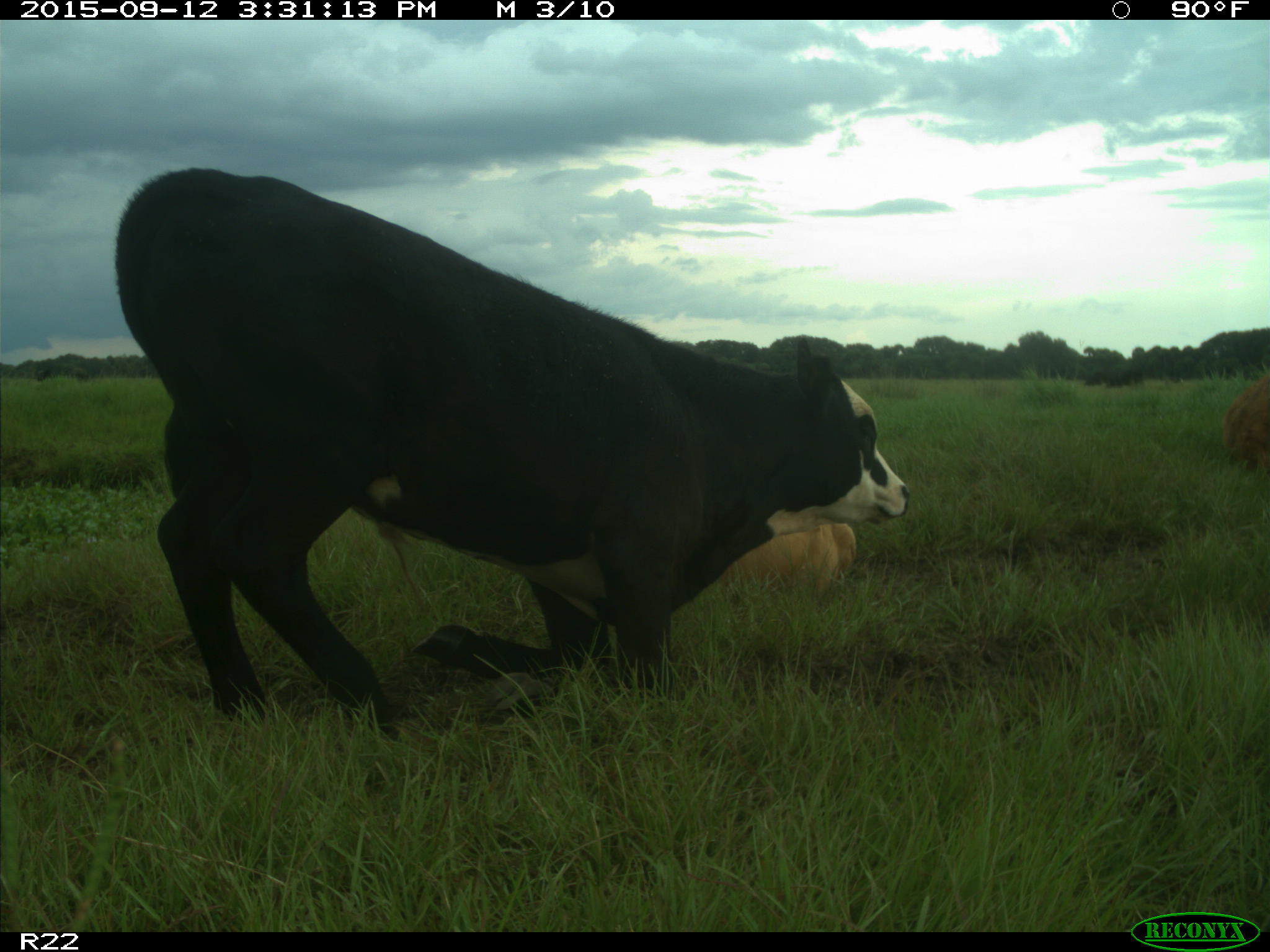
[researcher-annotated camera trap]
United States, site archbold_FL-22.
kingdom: Animalia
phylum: Chordata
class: Mammalia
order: Artiodactyla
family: Bovidae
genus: Bos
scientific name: Bos taurus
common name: domestic cow